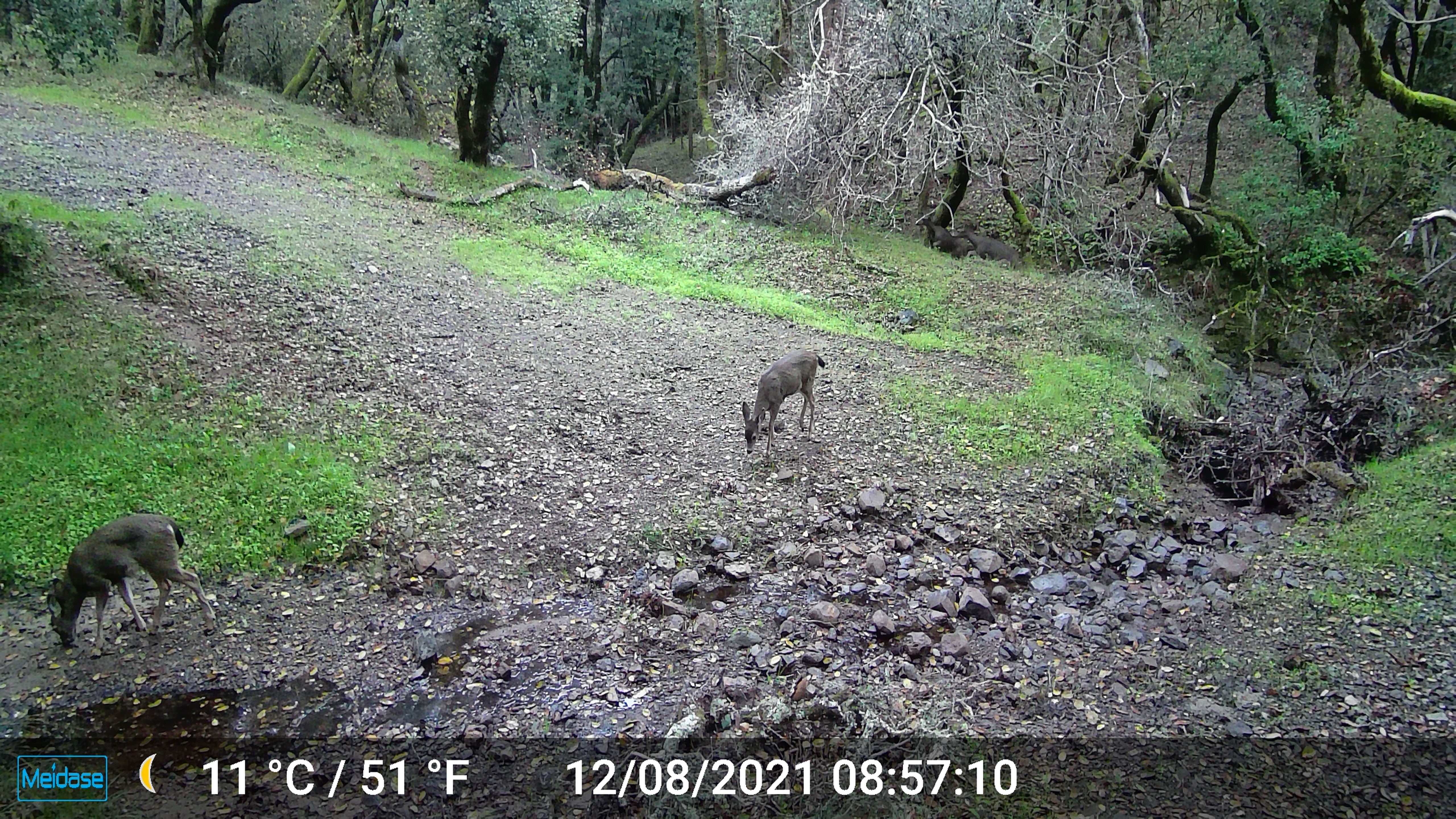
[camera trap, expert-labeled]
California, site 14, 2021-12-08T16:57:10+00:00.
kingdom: Animalia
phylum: Chordata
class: Mammalia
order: Artiodactyla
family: Cervidae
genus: Odocoileus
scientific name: Odocoileus hemionus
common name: mule deer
Mule deer (Odocoileus hemionus).